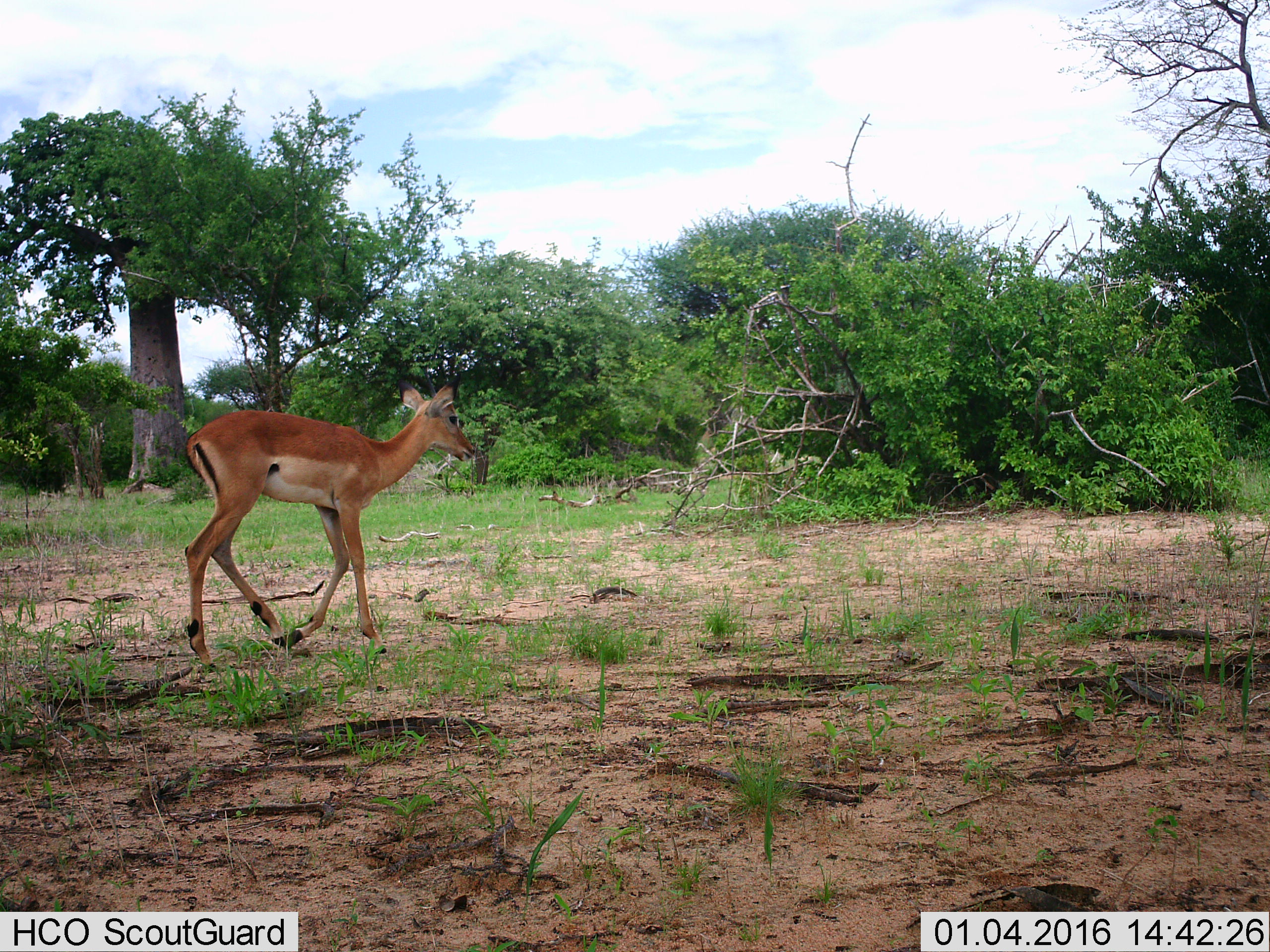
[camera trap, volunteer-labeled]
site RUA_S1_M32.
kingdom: Animalia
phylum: Chordata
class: Mammalia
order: Artiodactyla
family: Bovidae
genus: Aepyceros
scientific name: Aepyceros melampus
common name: impala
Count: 1.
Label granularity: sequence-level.